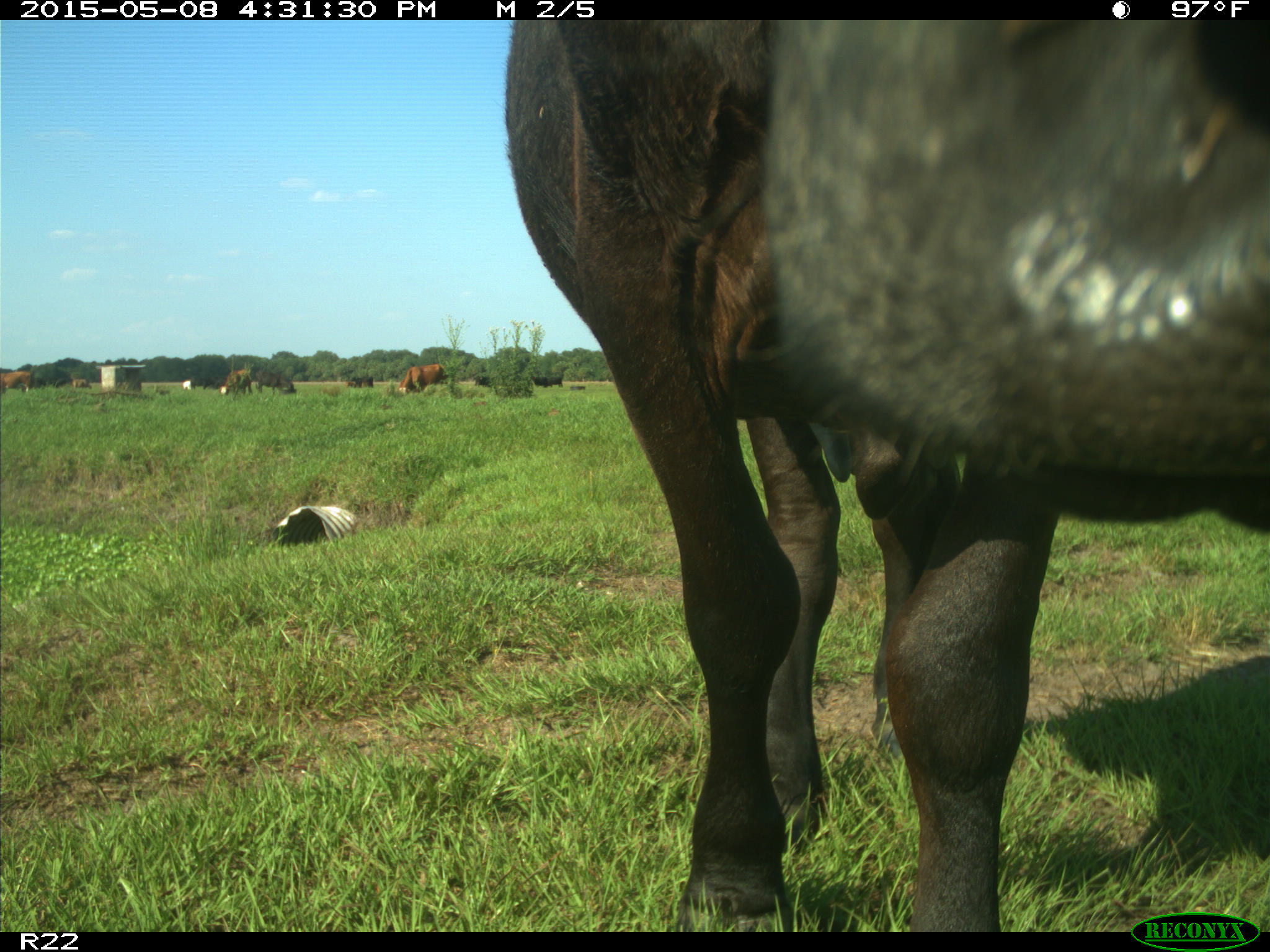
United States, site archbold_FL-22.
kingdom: Animalia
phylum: Chordata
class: Mammalia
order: Artiodactyla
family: Bovidae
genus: Bos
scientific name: Bos taurus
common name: domestic cow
Bos taurus (domestic cow).